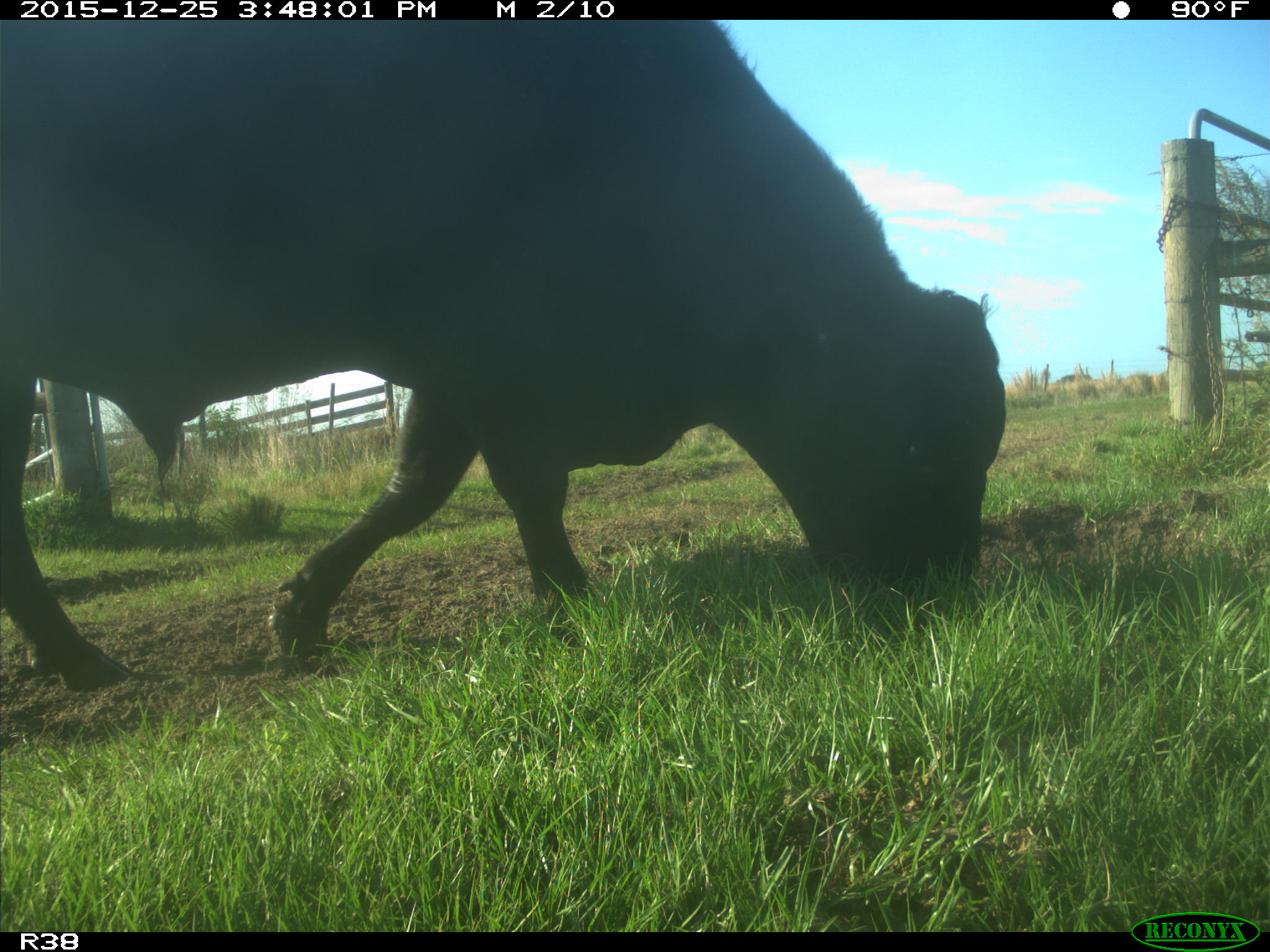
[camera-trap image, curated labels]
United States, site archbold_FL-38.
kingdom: Animalia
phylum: Chordata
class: Mammalia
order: Artiodactyla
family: Bovidae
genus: Bos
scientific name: Bos taurus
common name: domestic cow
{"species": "Bos taurus (domestic cow)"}